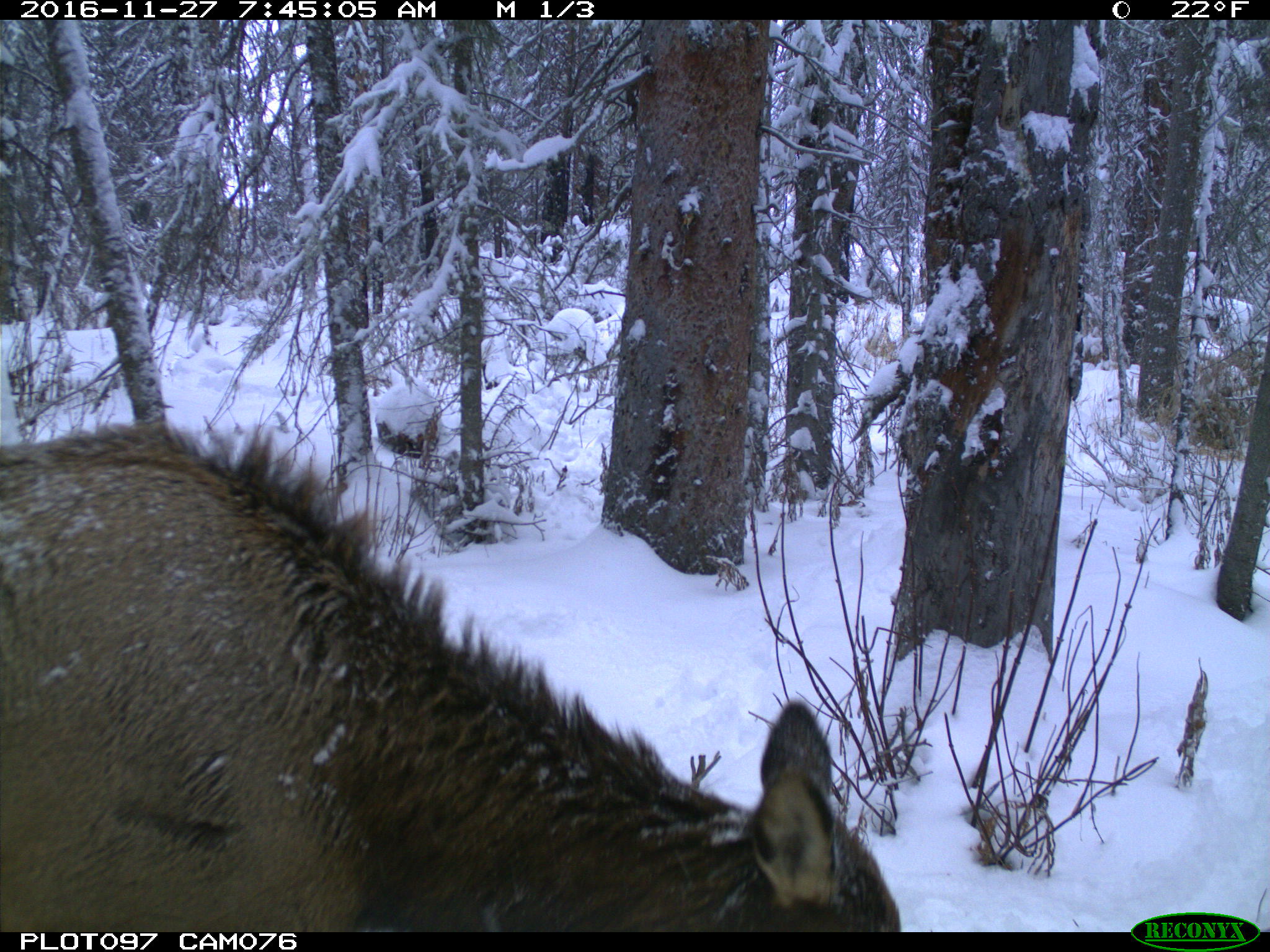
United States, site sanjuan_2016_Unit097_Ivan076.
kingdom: Animalia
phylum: Chordata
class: Mammalia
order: Artiodactyla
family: Cervidae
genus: Cervus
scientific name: Cervus elaphus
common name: red deer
Cervus elaphus (red deer).